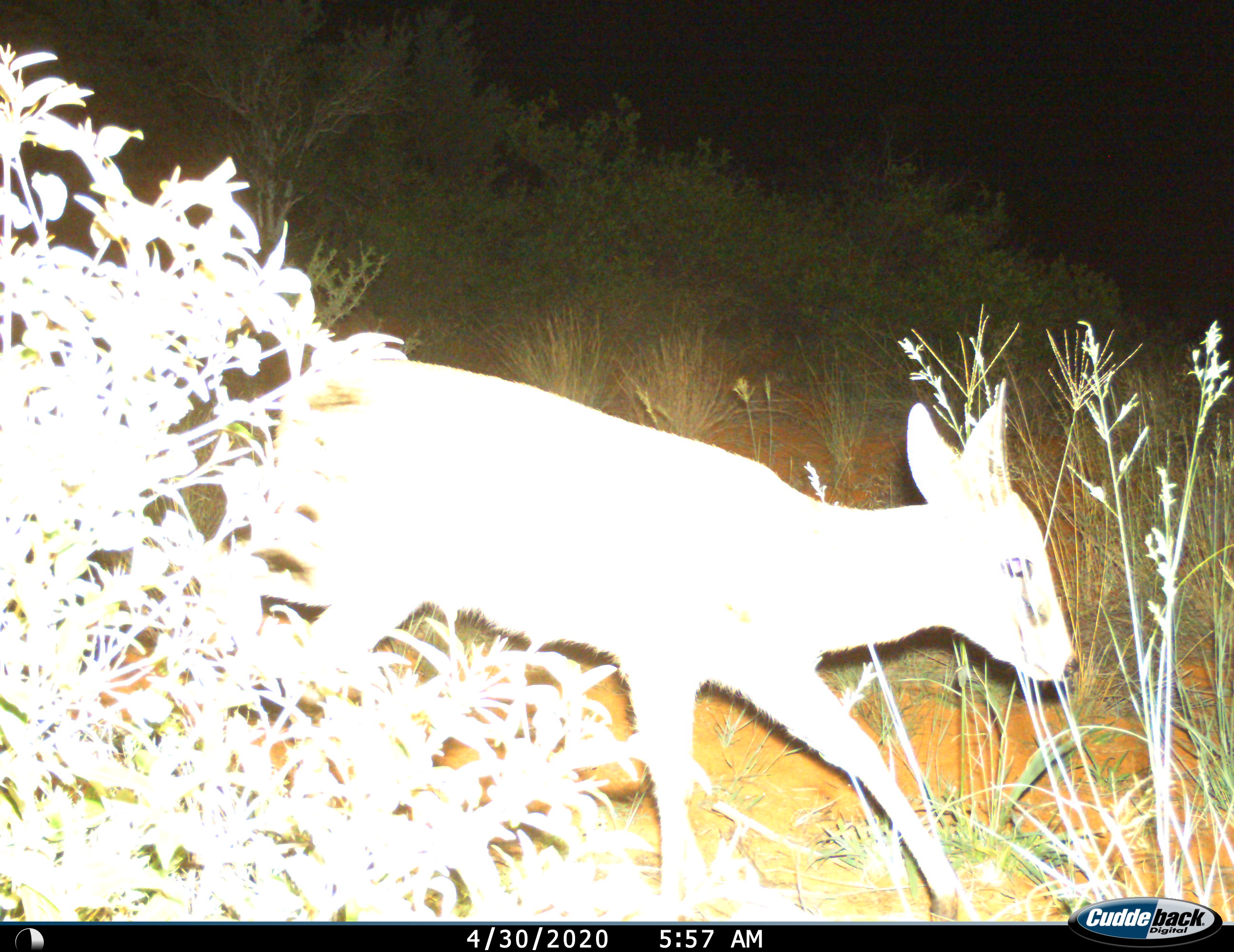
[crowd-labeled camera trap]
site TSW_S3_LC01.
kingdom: Animalia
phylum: Chordata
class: Mammalia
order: Artiodactyla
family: Bovidae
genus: Sylvicapra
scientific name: Sylvicapra grimmia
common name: common duiker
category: duikercommongrey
Duikercommongrey (common duiker) (Sylvicapra grimmia), count 1. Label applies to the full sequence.